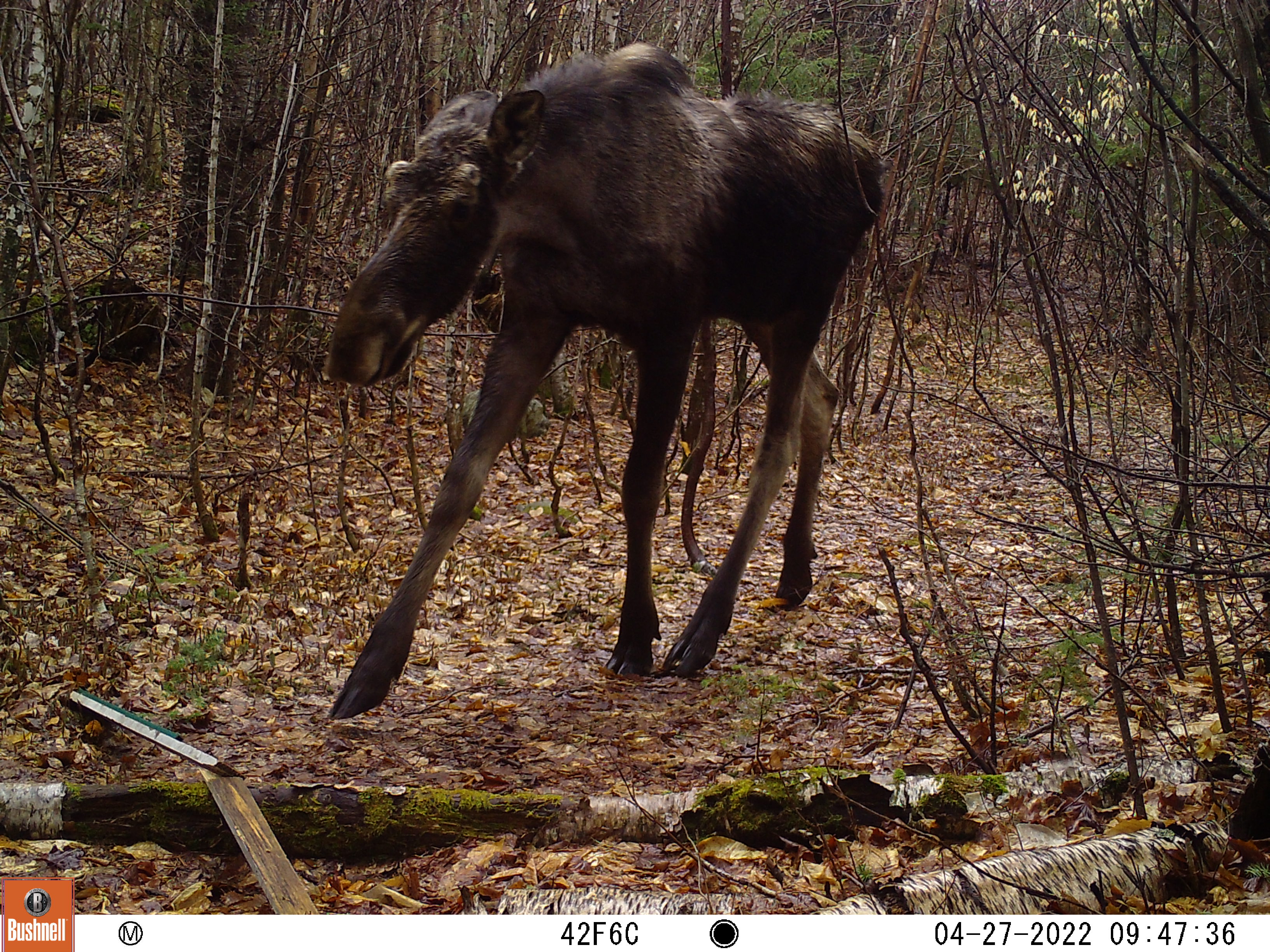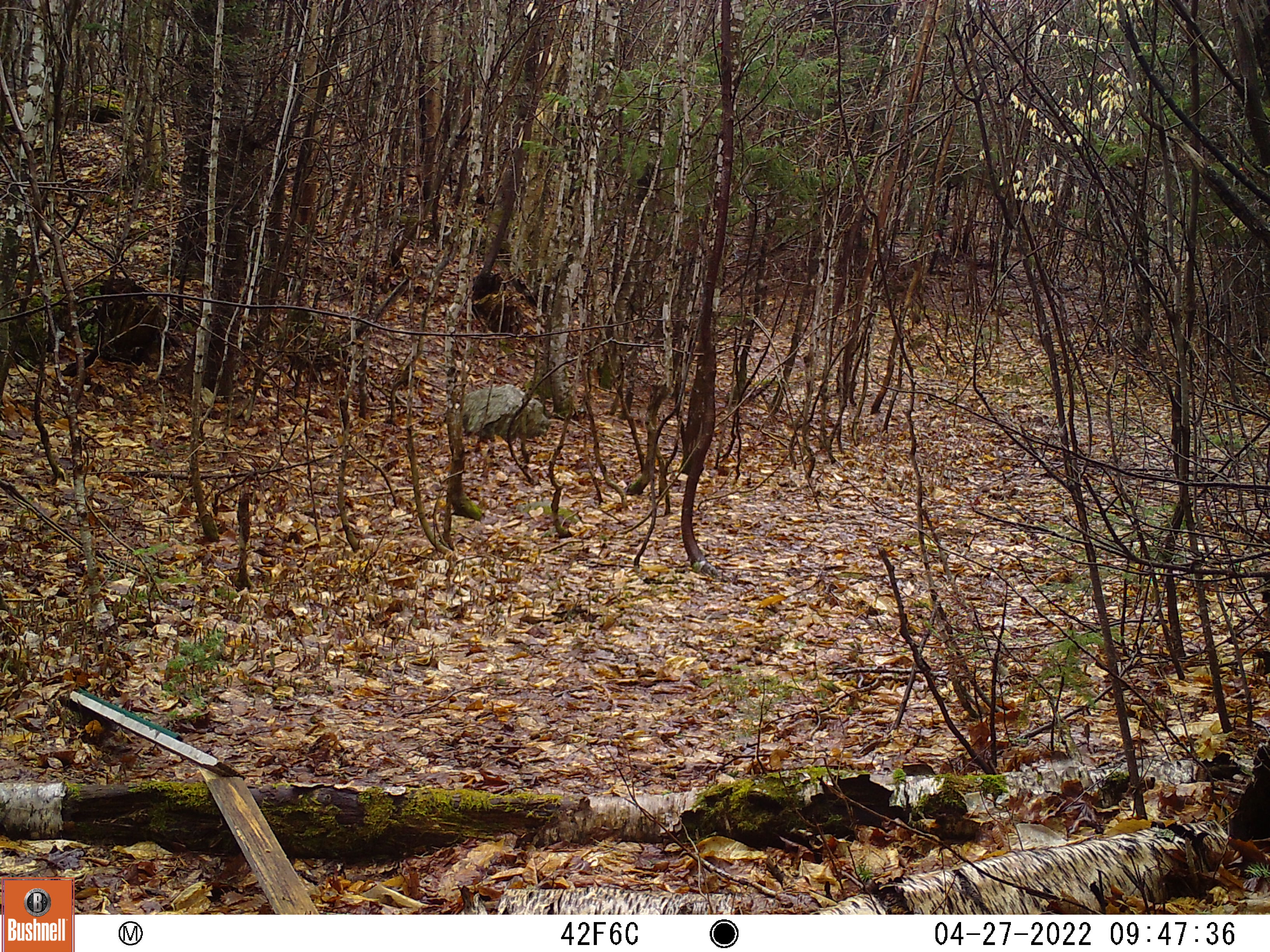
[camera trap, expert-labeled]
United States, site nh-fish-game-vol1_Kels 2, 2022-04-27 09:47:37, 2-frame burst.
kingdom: Animalia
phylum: Chordata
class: Mammalia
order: Artiodactyla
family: Cervidae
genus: Alces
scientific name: Alces alces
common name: moose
Moose (Alces alces).